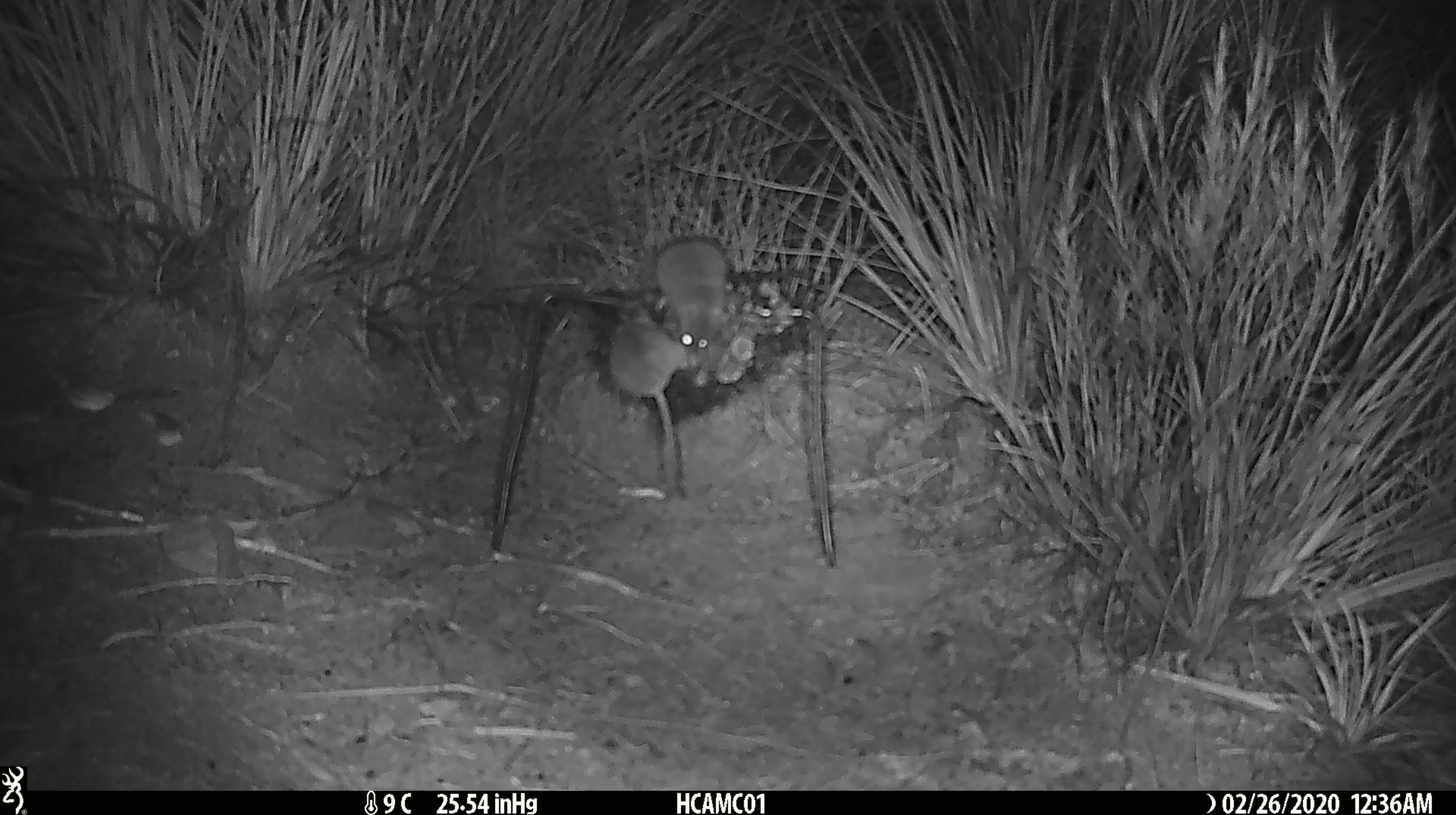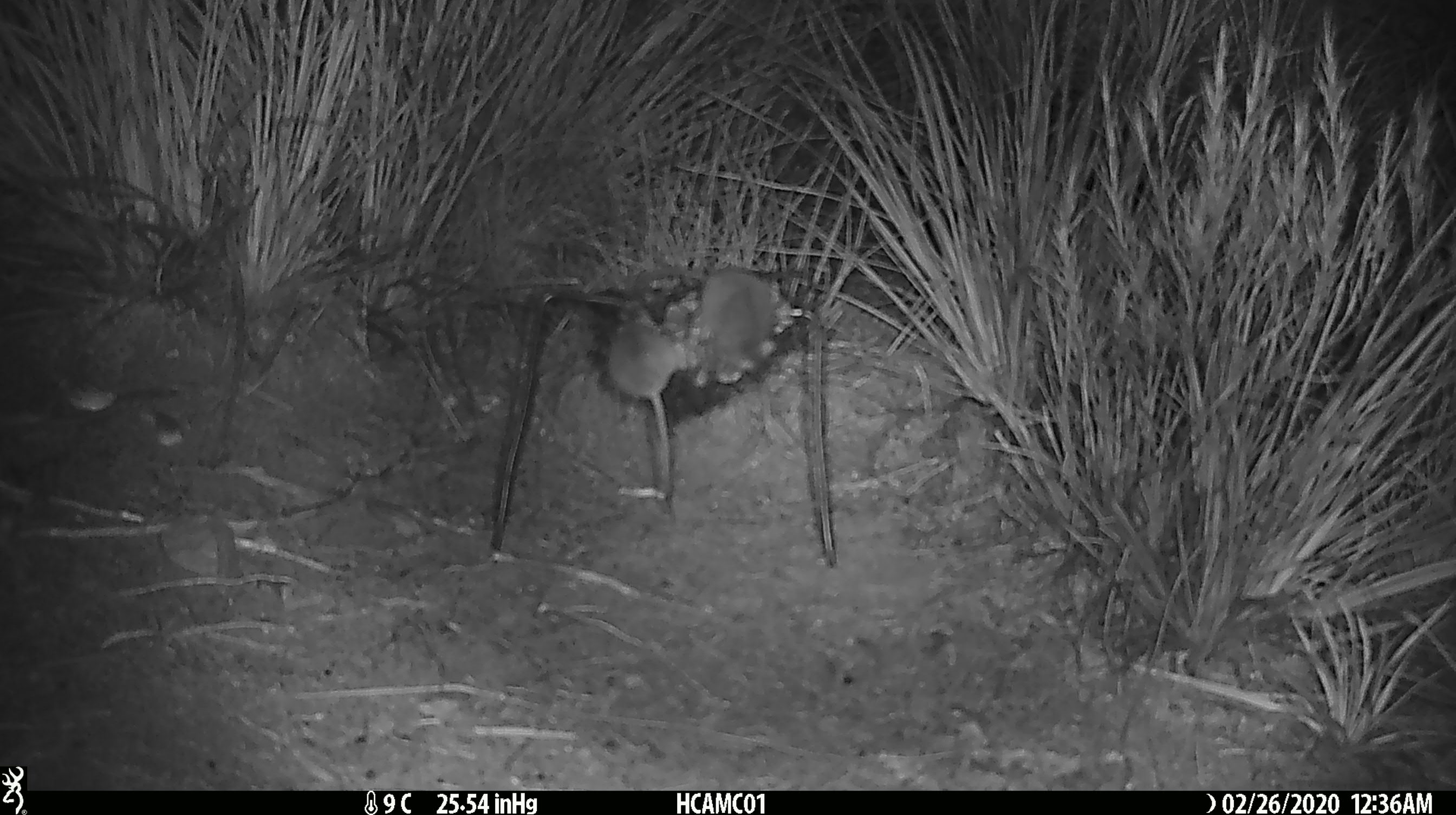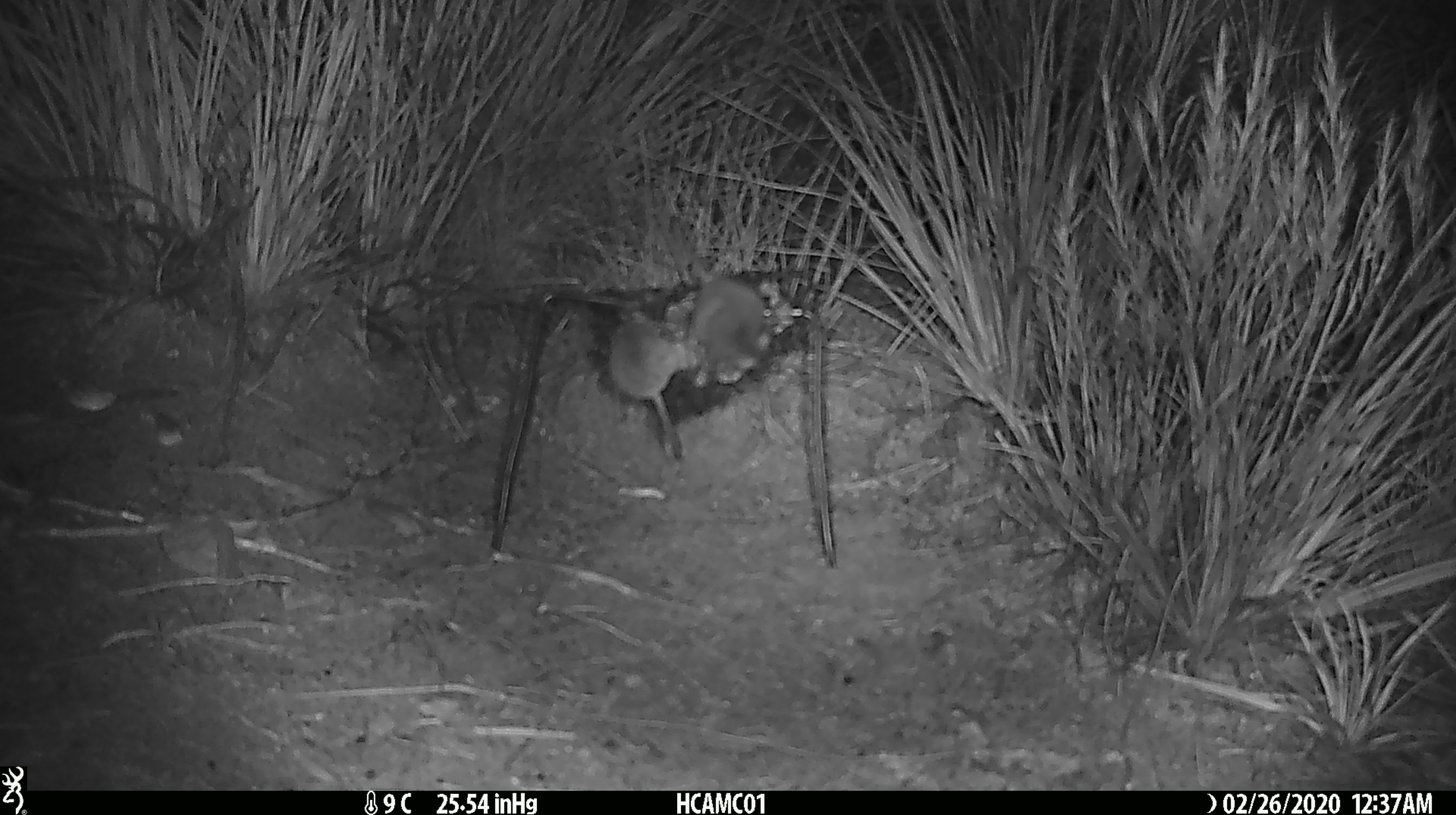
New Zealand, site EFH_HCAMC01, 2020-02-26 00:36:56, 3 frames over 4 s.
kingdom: Animalia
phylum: Chordata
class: Mammalia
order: Rodentia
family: Muridae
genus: Mus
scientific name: Mus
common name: mouse